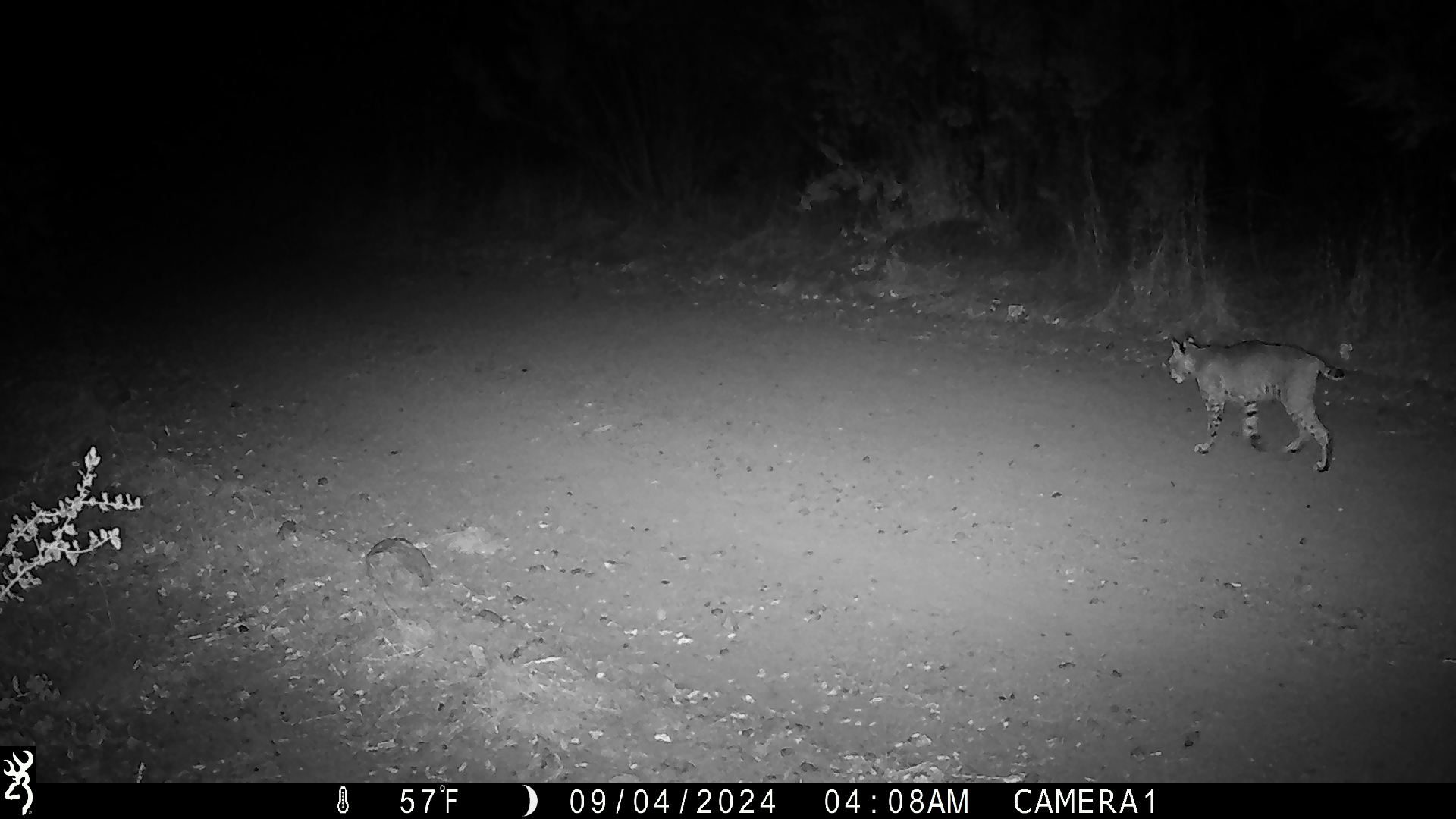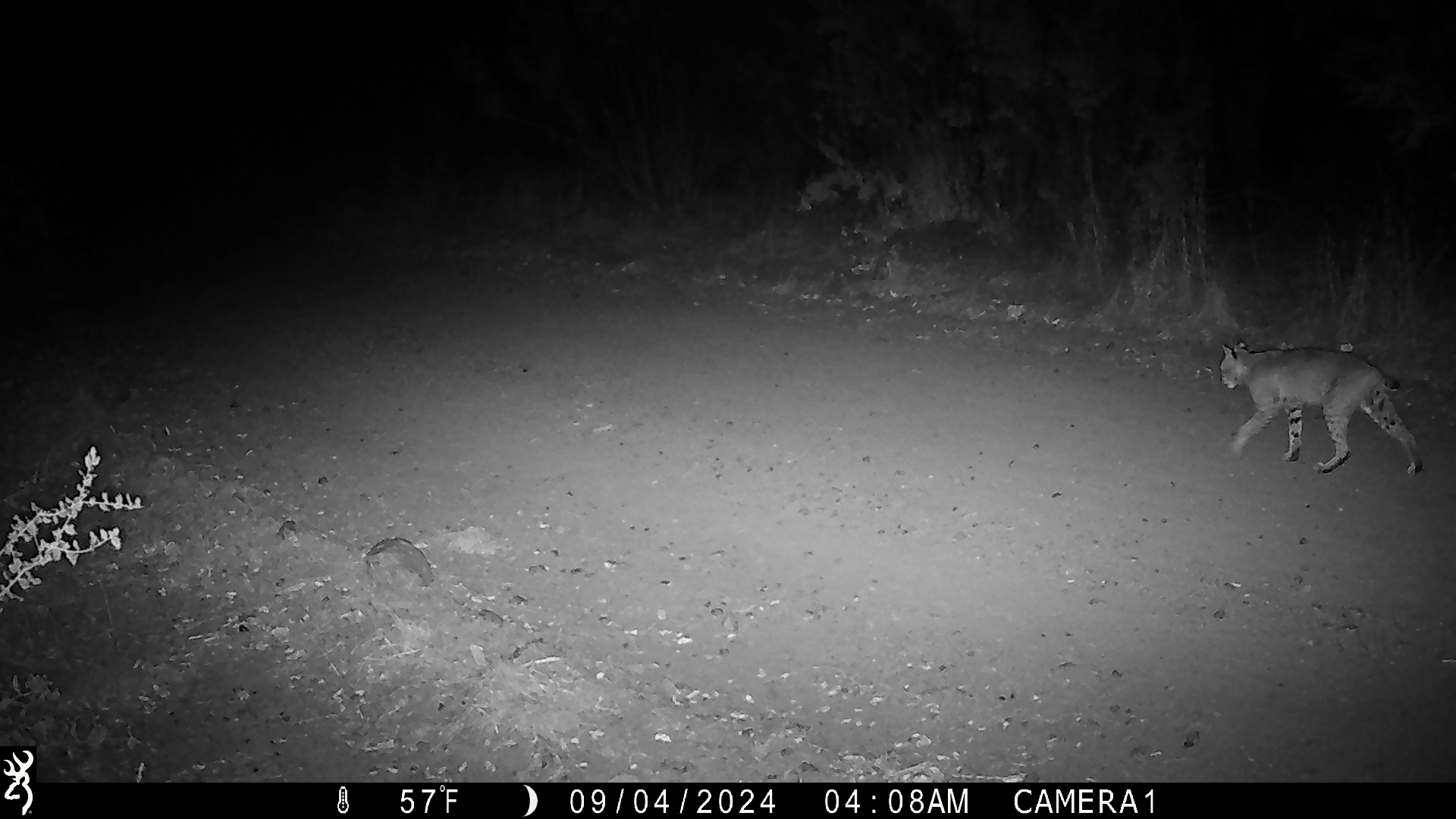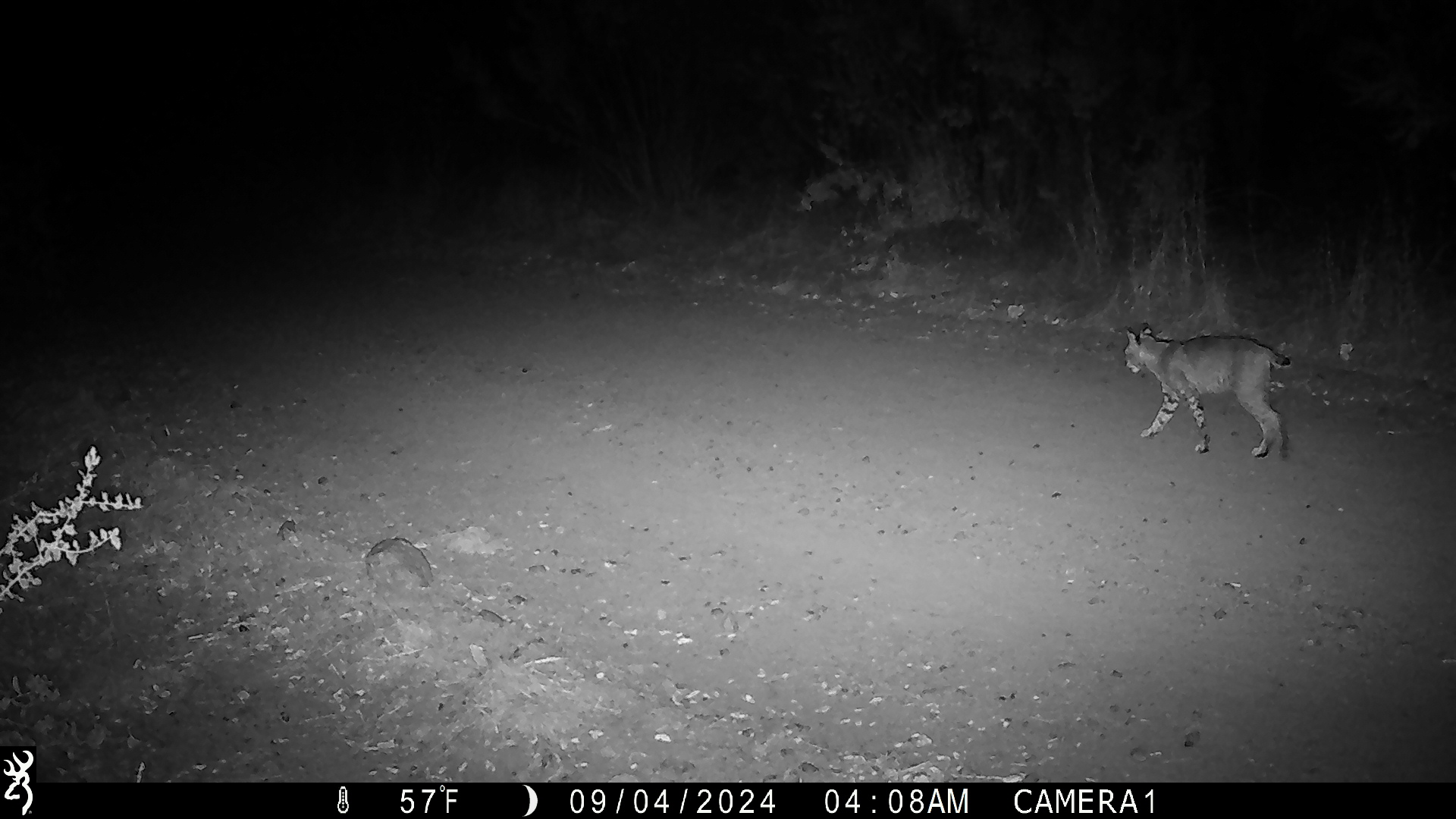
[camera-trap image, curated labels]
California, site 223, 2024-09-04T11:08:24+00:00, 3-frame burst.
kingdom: Animalia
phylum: Chordata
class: Mammalia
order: Carnivora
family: Felidae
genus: Lynx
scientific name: Lynx rufus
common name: bobcat